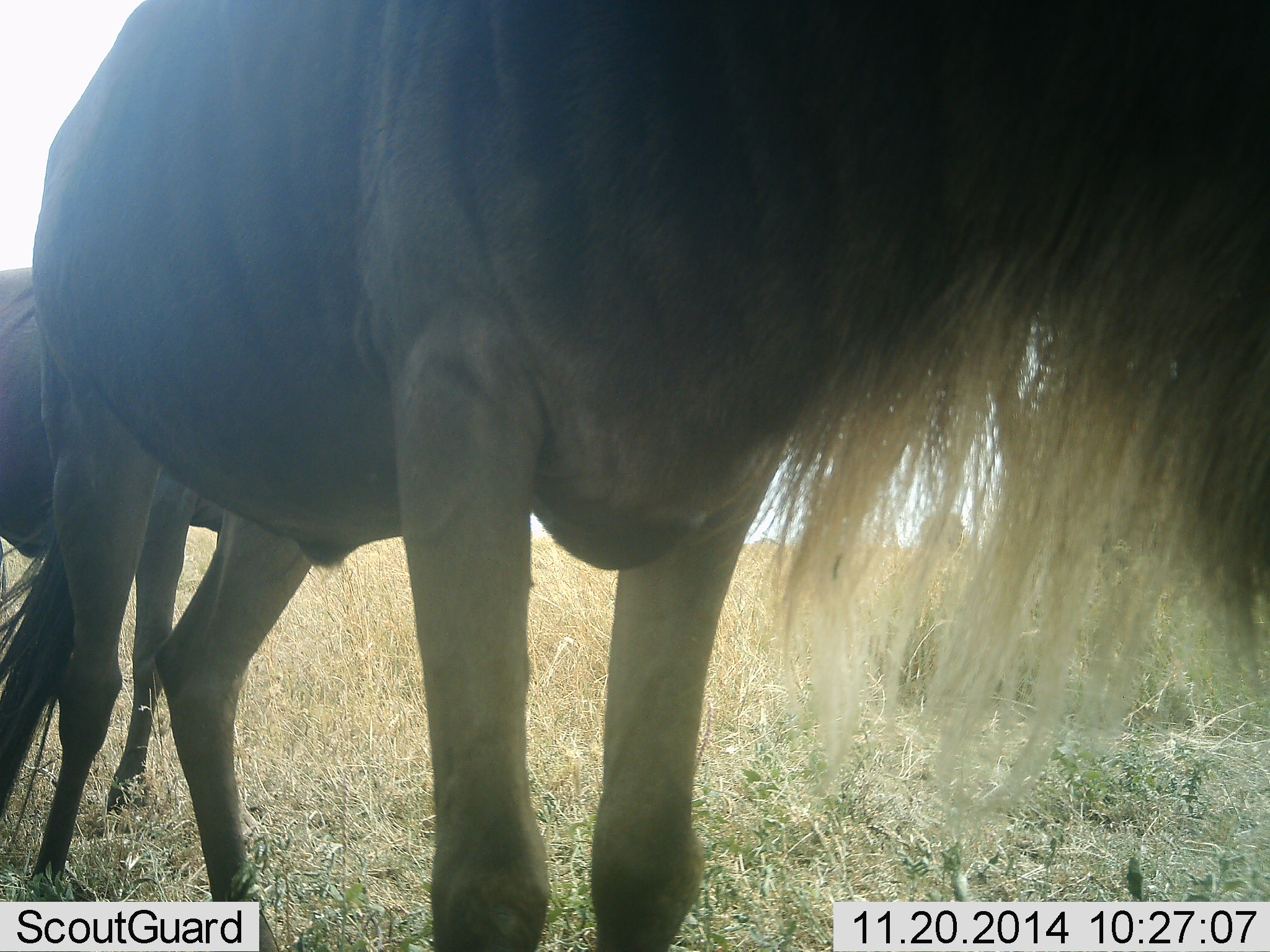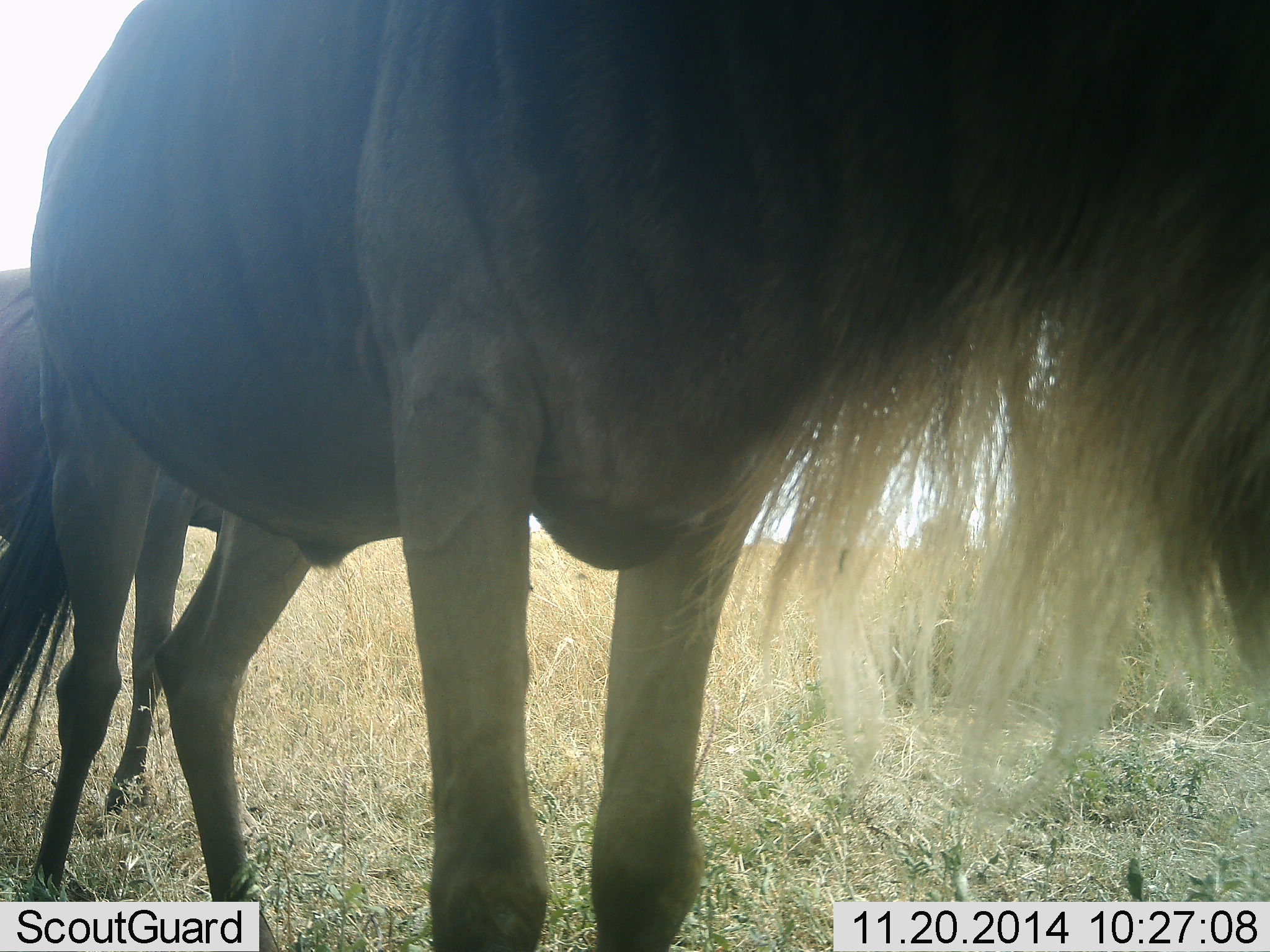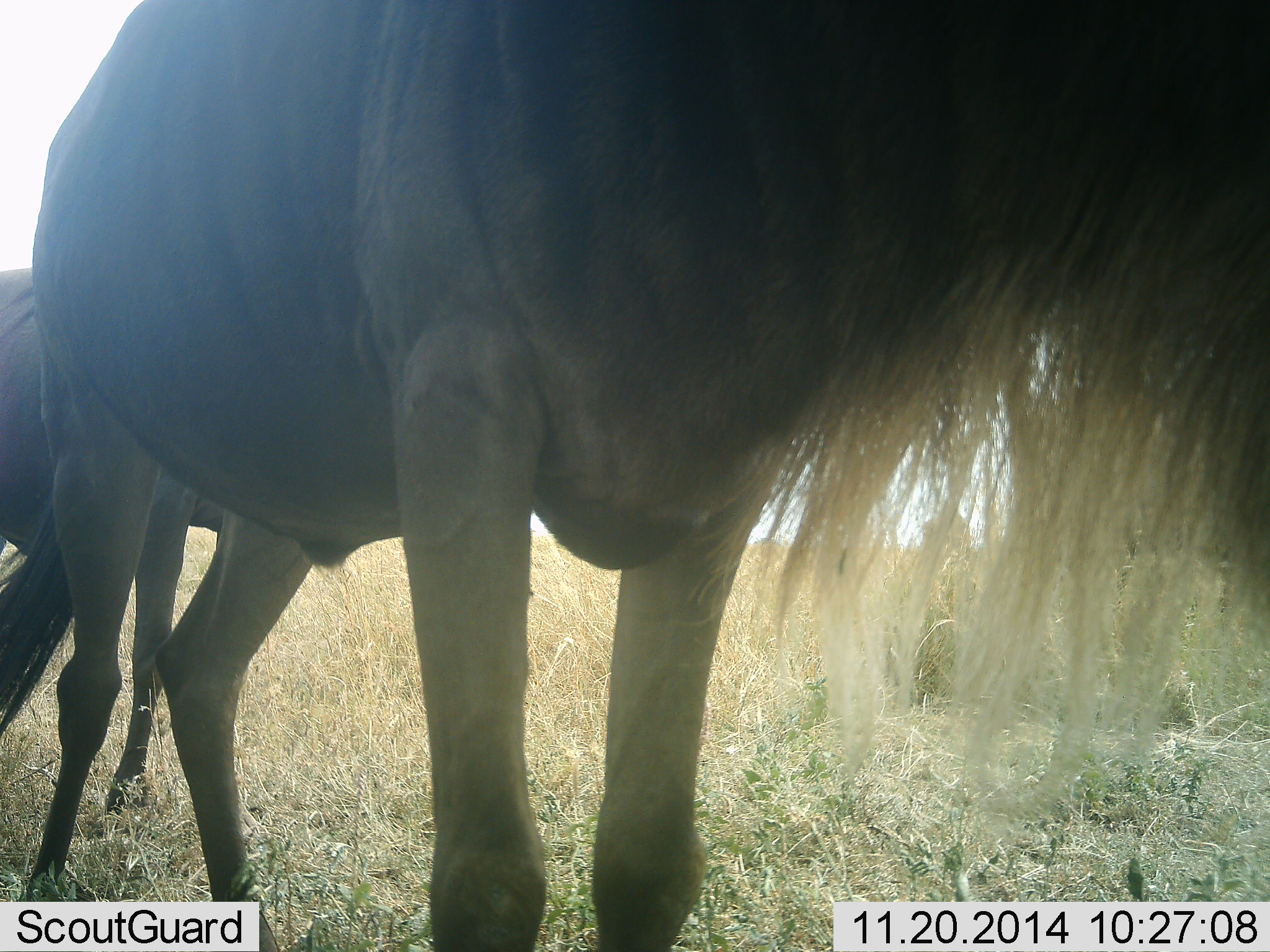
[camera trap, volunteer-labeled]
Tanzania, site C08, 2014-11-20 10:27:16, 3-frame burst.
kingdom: Animalia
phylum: Chordata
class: Mammalia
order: Artiodactyla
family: Bovidae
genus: Connochaetes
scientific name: Connochaetes taurinus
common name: blue wildebeest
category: wildebeest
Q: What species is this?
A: Wildebeest (blue wildebeest) (Connochaetes taurinus).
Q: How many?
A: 2.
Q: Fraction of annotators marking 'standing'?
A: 91%.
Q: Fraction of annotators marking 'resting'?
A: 0%.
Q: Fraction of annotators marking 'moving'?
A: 0%.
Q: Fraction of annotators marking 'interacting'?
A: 0%.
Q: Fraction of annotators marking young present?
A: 0%.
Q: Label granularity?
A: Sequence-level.